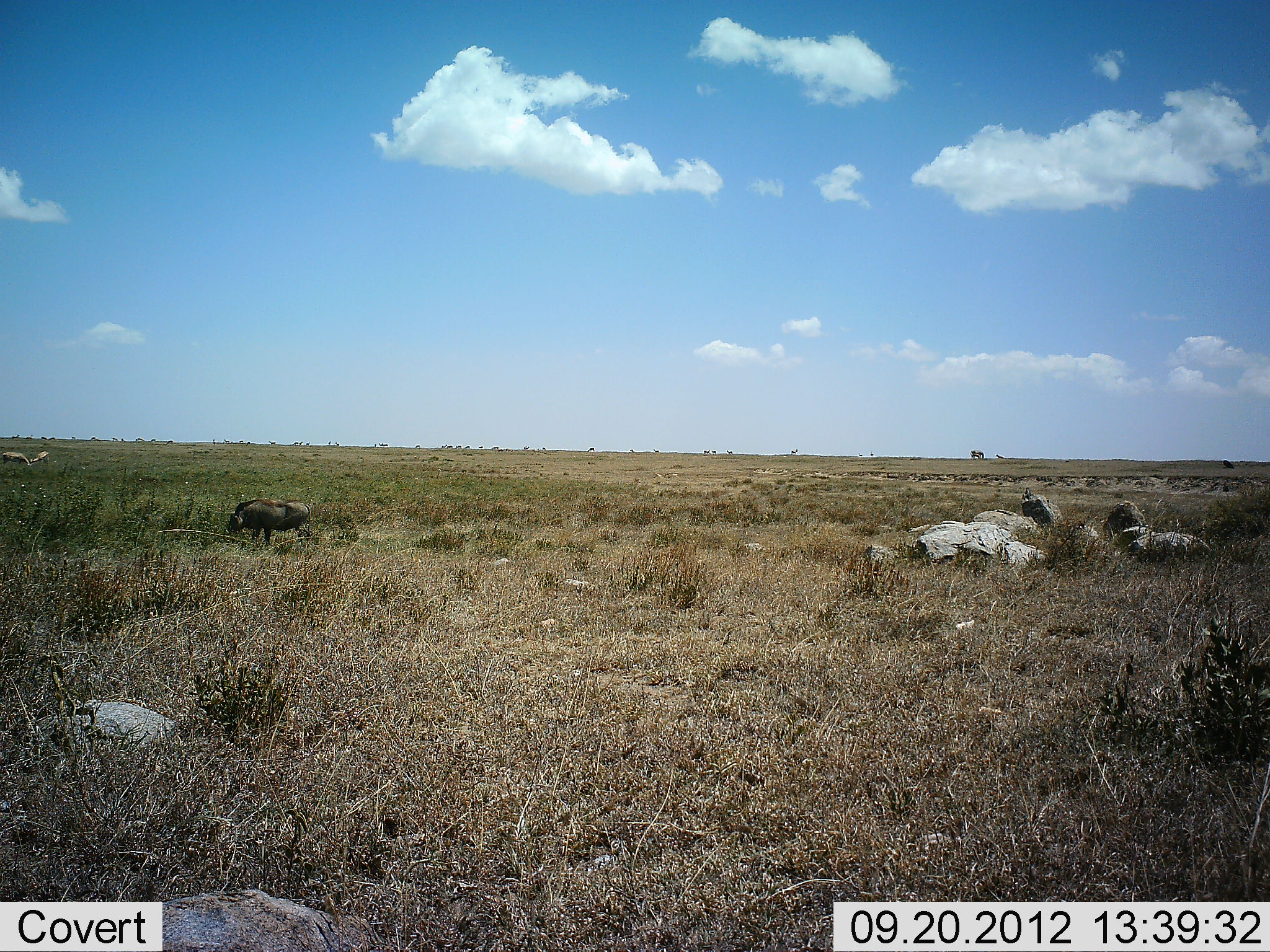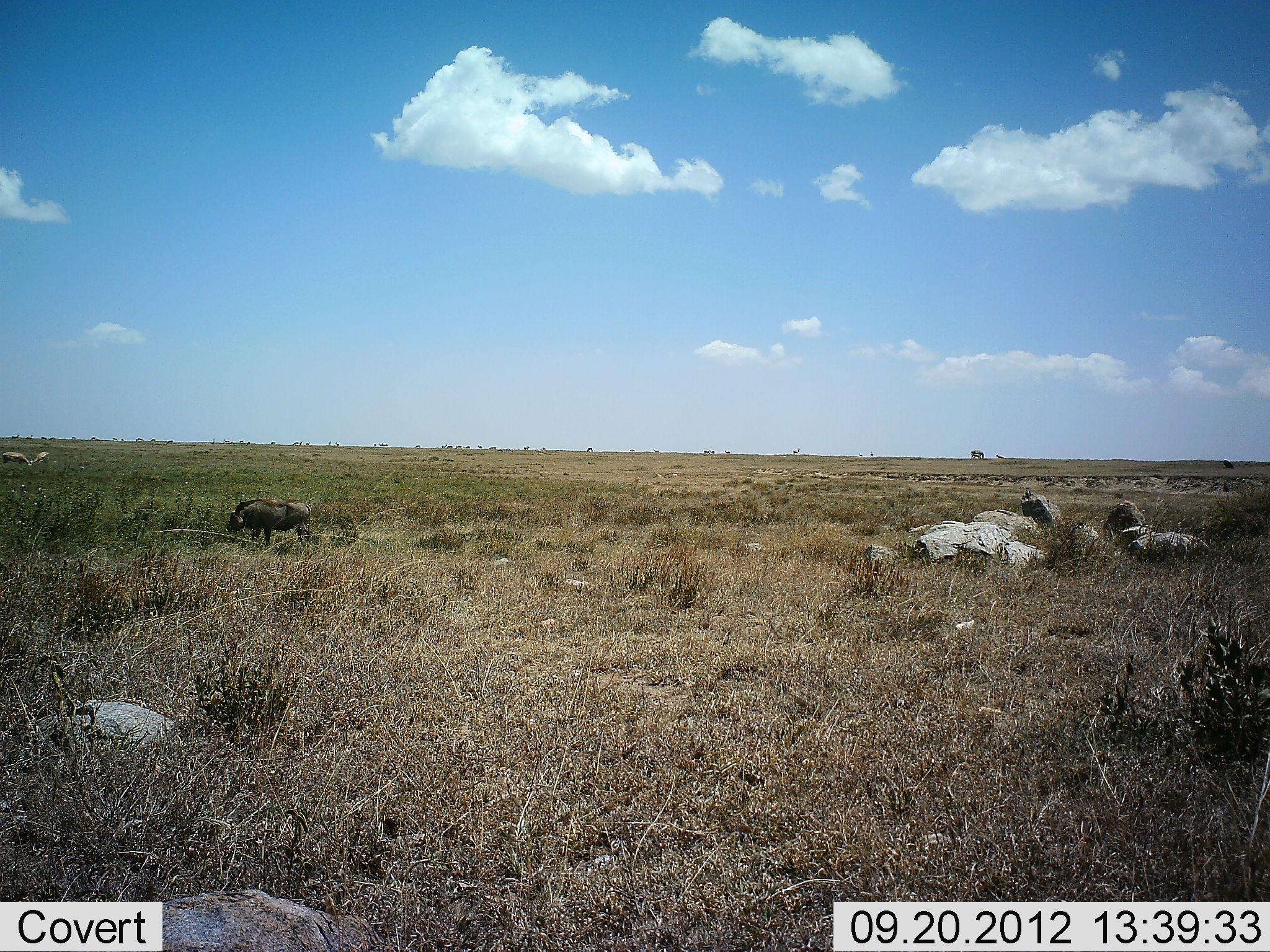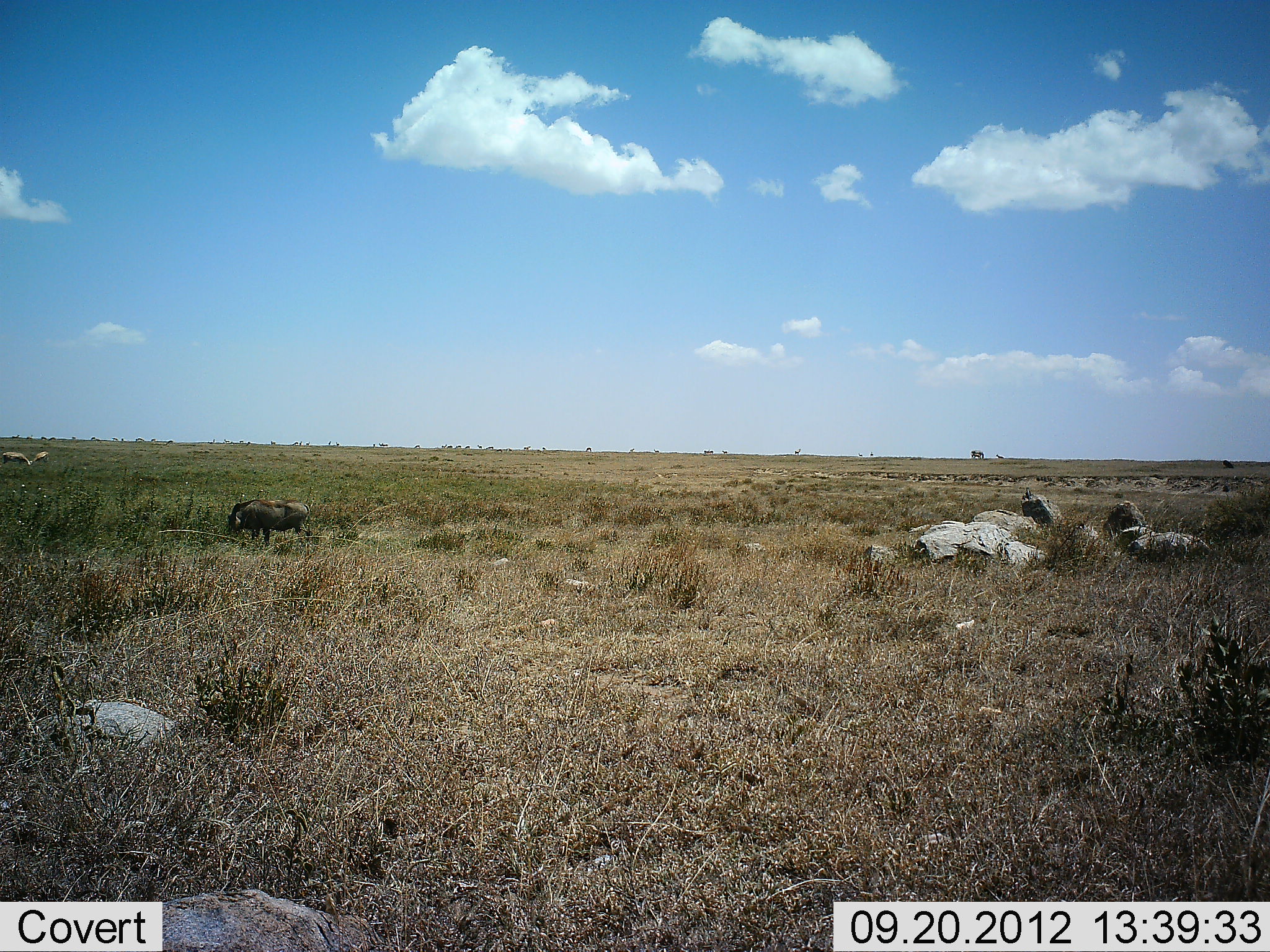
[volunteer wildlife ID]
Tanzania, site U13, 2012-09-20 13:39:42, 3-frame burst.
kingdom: Animalia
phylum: Chordata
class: Mammalia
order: Artiodactyla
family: Suidae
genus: Phacochoerus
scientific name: Phacochoerus africanus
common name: warthog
Warthog (Phacochoerus africanus), count 1. Behavior (volunteer vote fractions): standing 53%, resting 0%, moving 0%, interacting 0%. Young present (vote fraction): 0%. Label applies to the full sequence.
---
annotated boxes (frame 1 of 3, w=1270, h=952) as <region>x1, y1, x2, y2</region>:
animal: <region>228, 498, 313, 550</region>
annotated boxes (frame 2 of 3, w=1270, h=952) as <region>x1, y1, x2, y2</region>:
animal: <region>228, 498, 313, 550</region>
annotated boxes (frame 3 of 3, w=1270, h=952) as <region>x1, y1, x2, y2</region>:
animal: <region>226, 500, 314, 550</region>